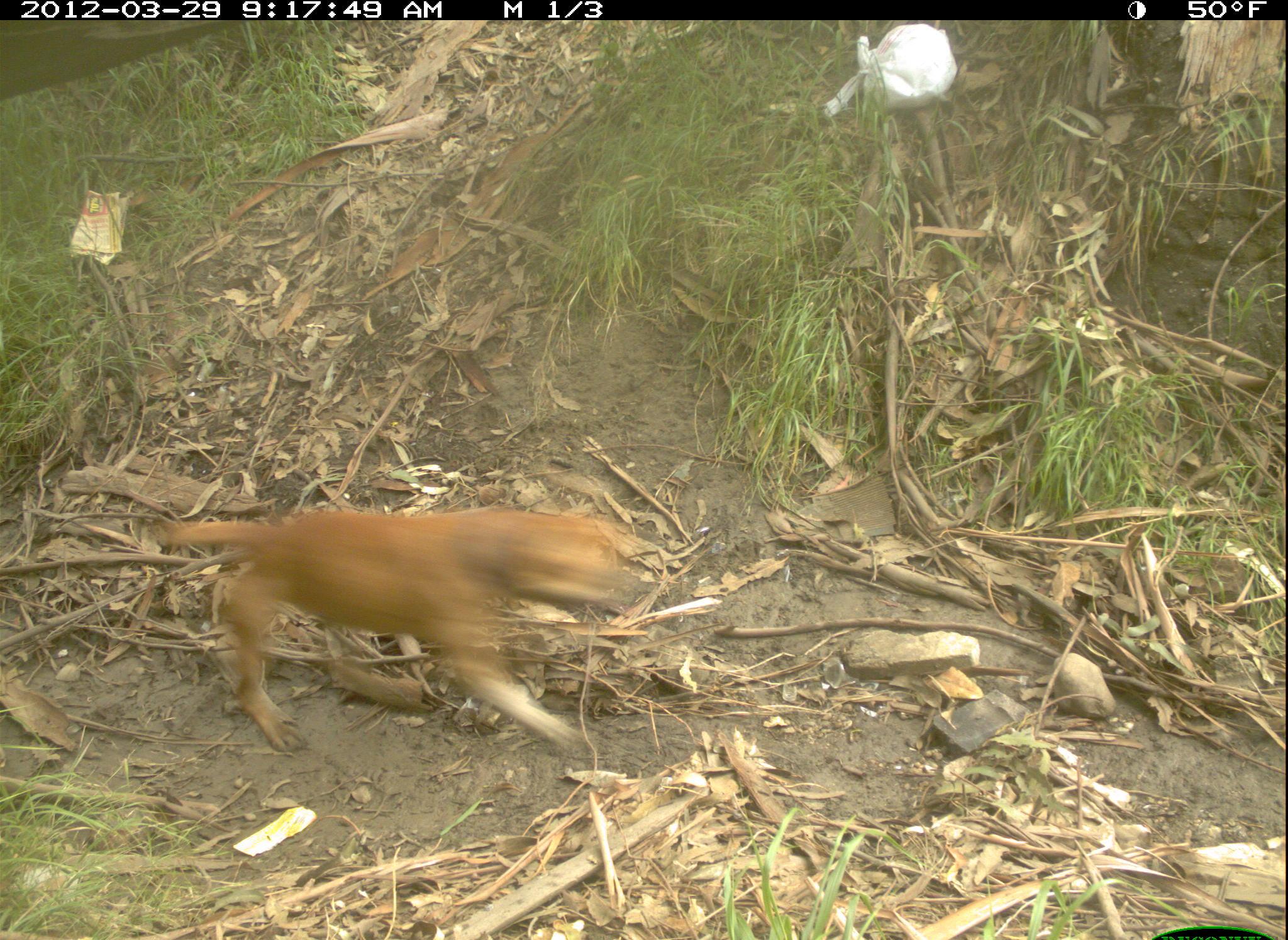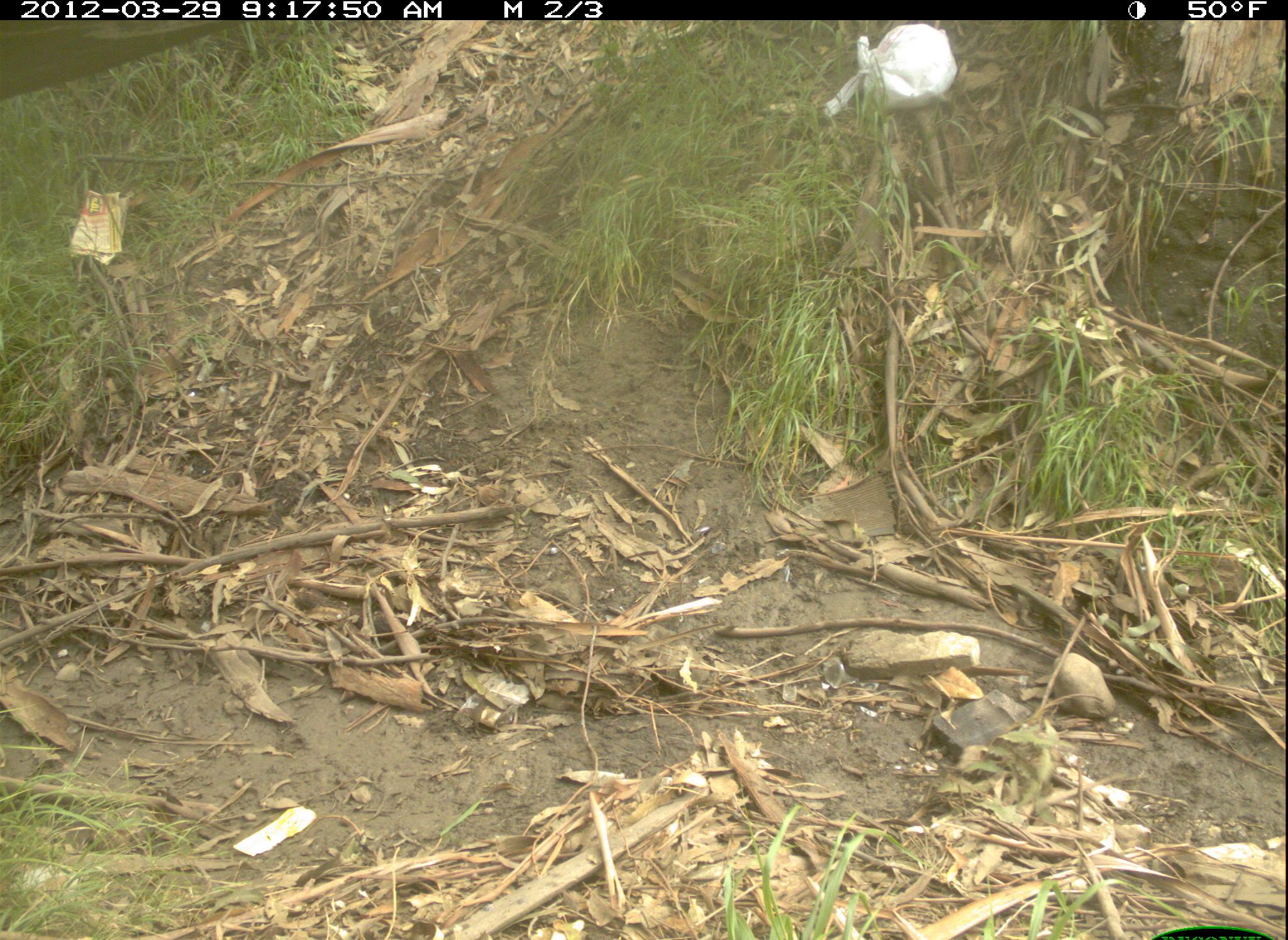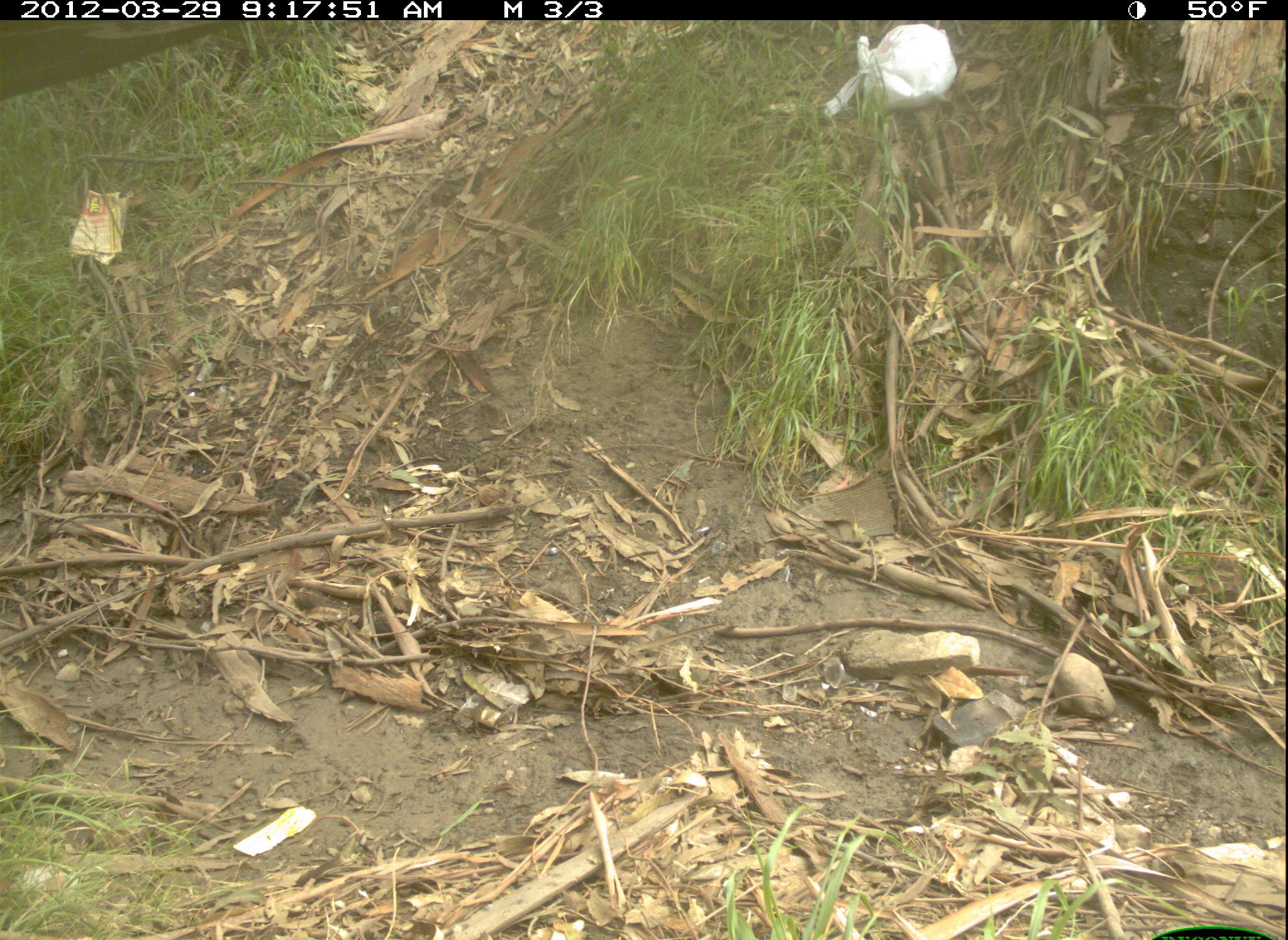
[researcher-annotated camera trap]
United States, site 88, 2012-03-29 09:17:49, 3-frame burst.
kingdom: Animalia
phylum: Chordata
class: Mammalia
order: Carnivora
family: Canidae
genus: Canis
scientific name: Canis familiaris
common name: domestic dog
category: dog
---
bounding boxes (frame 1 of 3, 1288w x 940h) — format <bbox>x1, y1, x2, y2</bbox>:
dog: <bbox>151, 504, 646, 757</bbox>